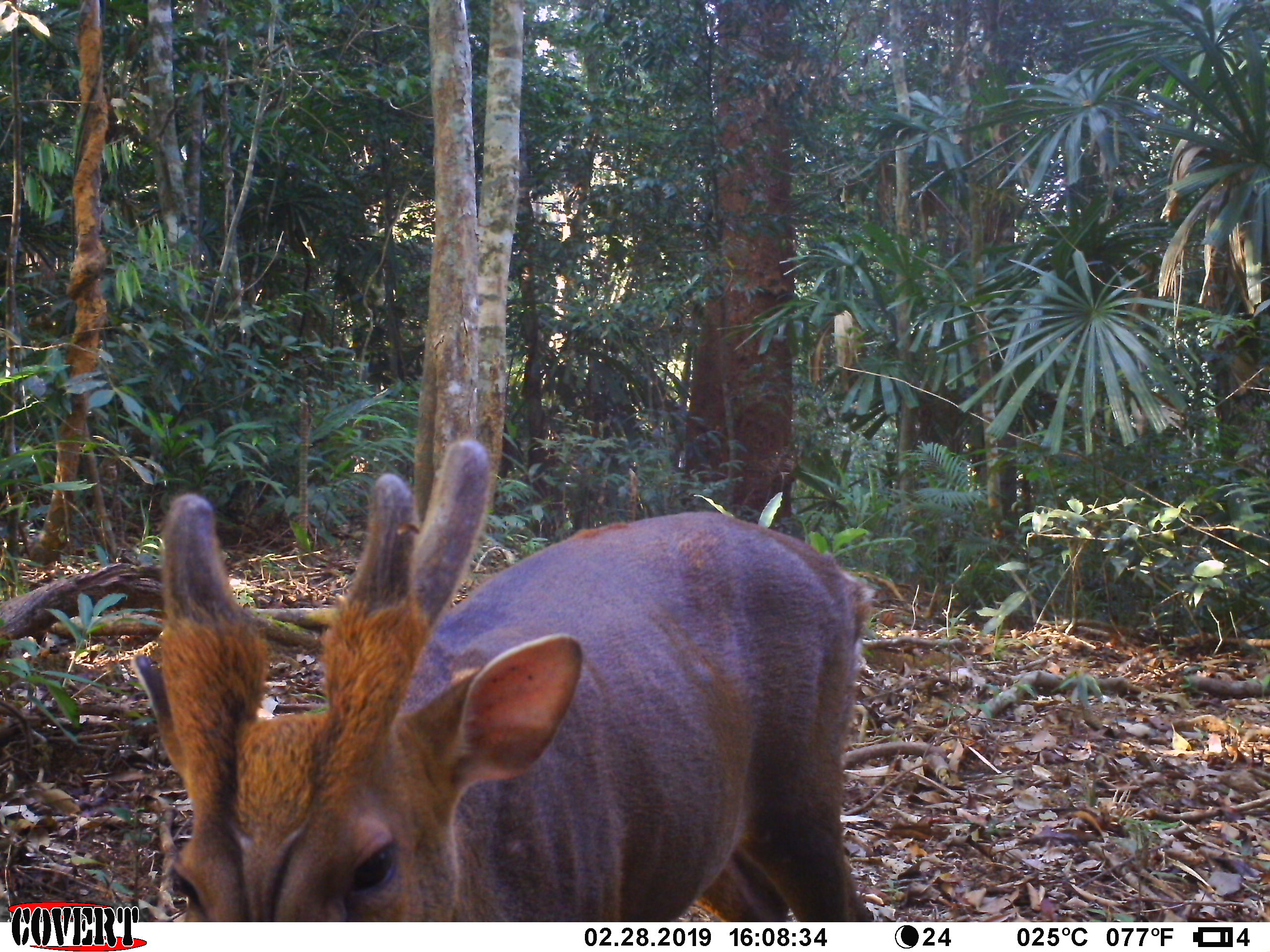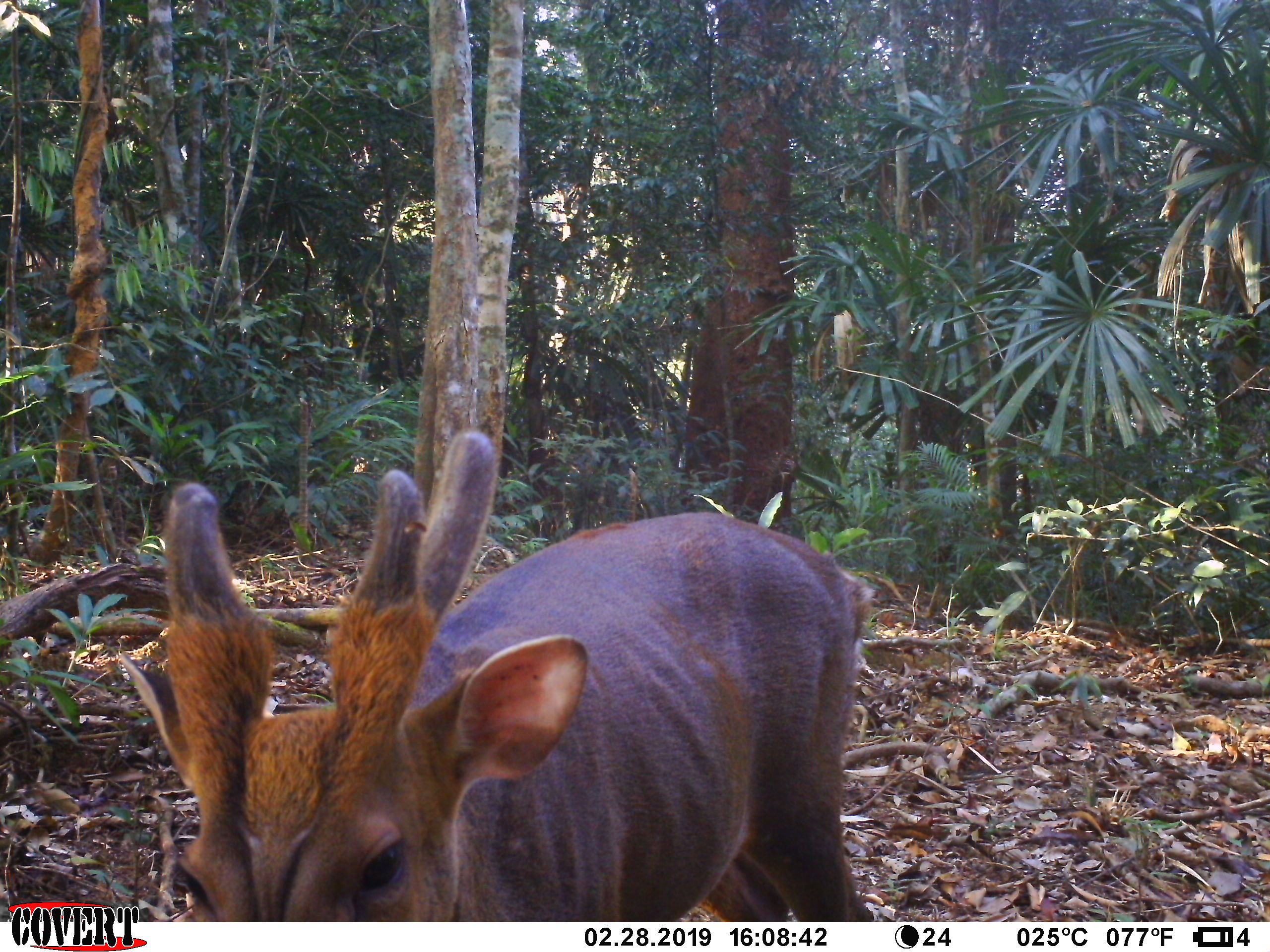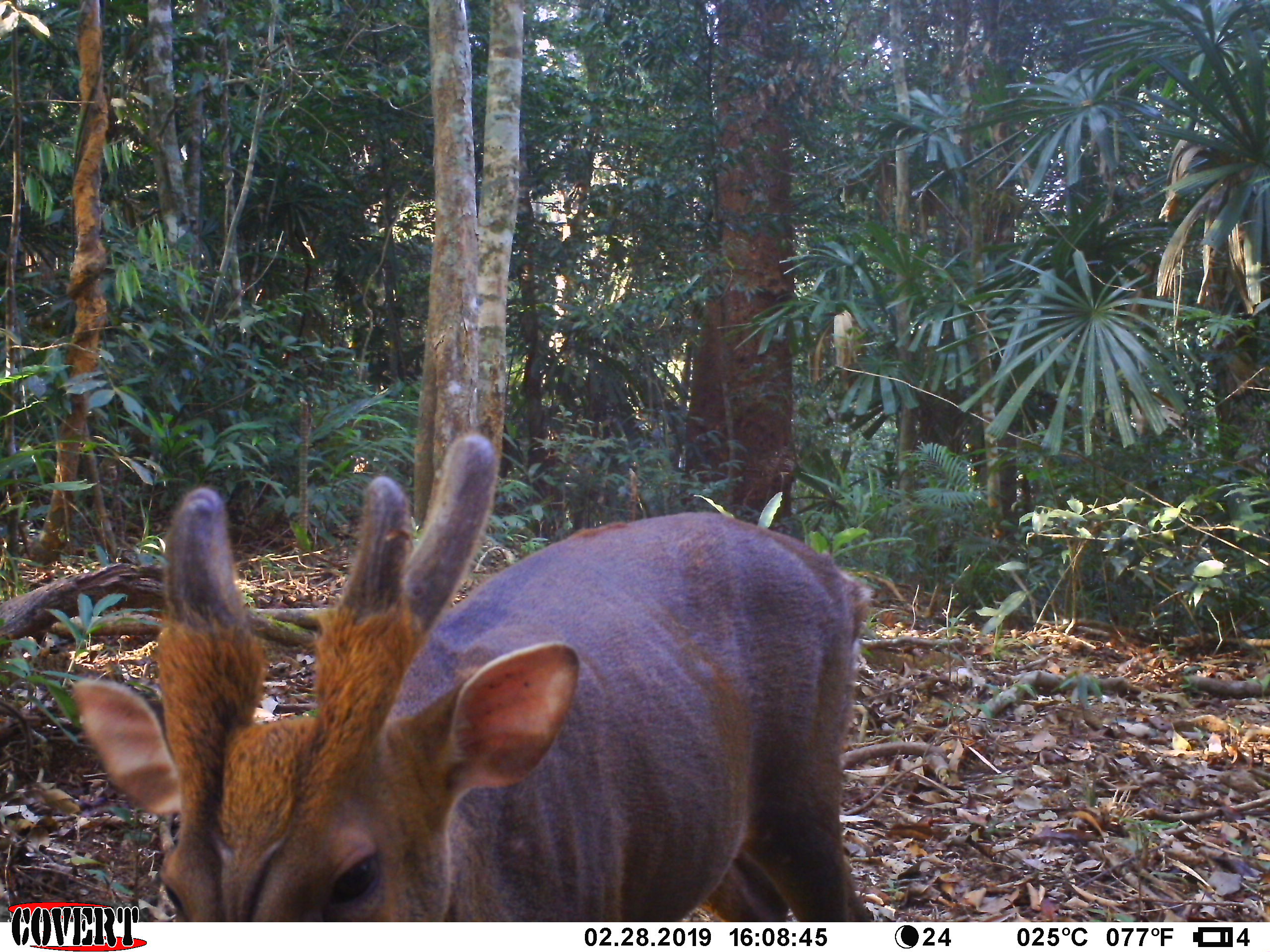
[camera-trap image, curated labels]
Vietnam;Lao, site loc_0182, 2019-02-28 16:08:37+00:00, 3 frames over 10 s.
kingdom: Animalia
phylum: Chordata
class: Mammalia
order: Artiodactyla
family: Cervidae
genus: Muntiacus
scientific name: Muntiacus vuquangensis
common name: large-antlered muntjac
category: large antlered muntjac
Large antlered muntjac (large-antlered muntjac) (Muntiacus vuquangensis). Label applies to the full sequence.